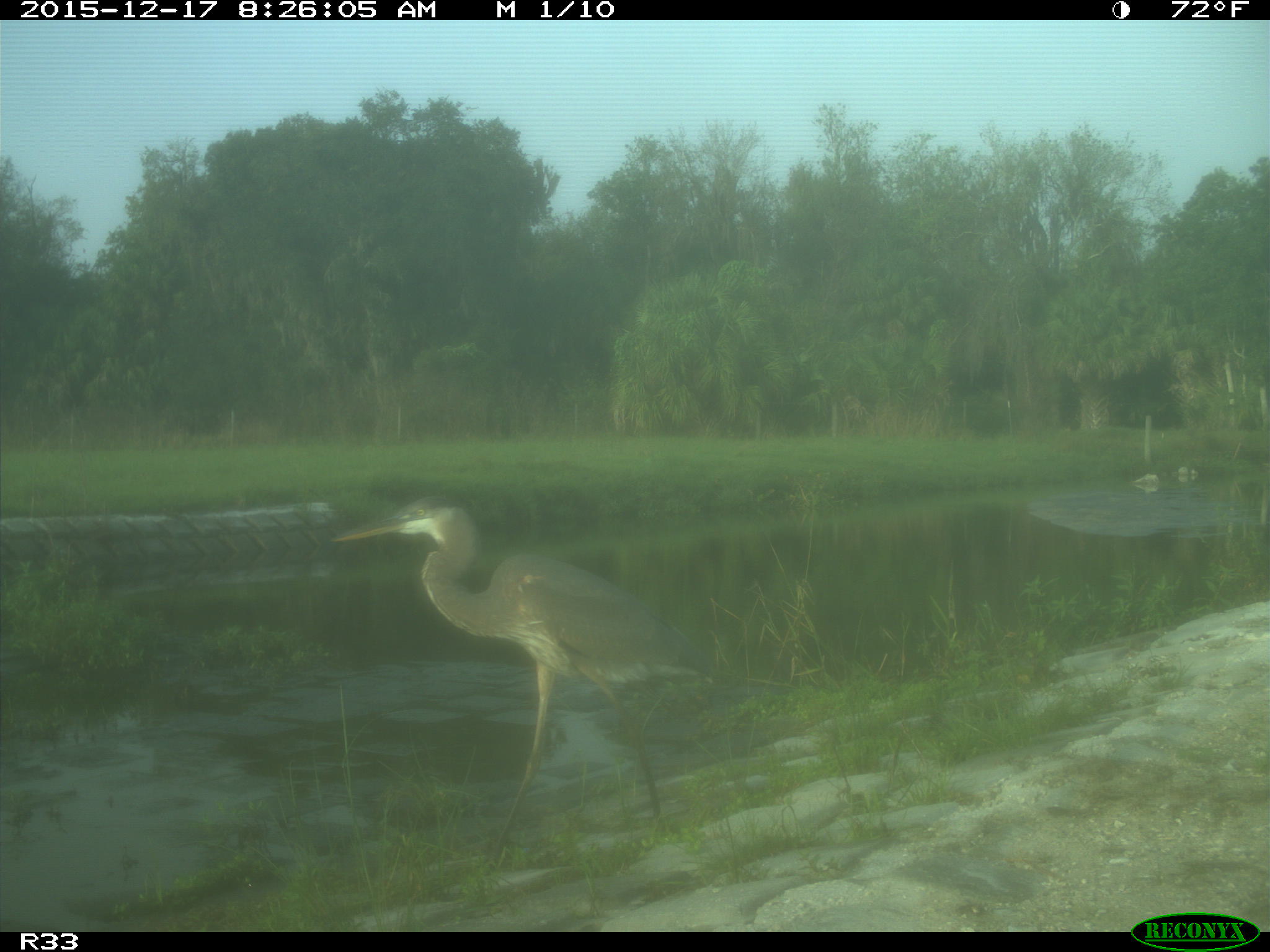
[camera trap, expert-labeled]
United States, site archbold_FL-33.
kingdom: Animalia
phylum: Chordata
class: Aves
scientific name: Aves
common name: birds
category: unidentified bird